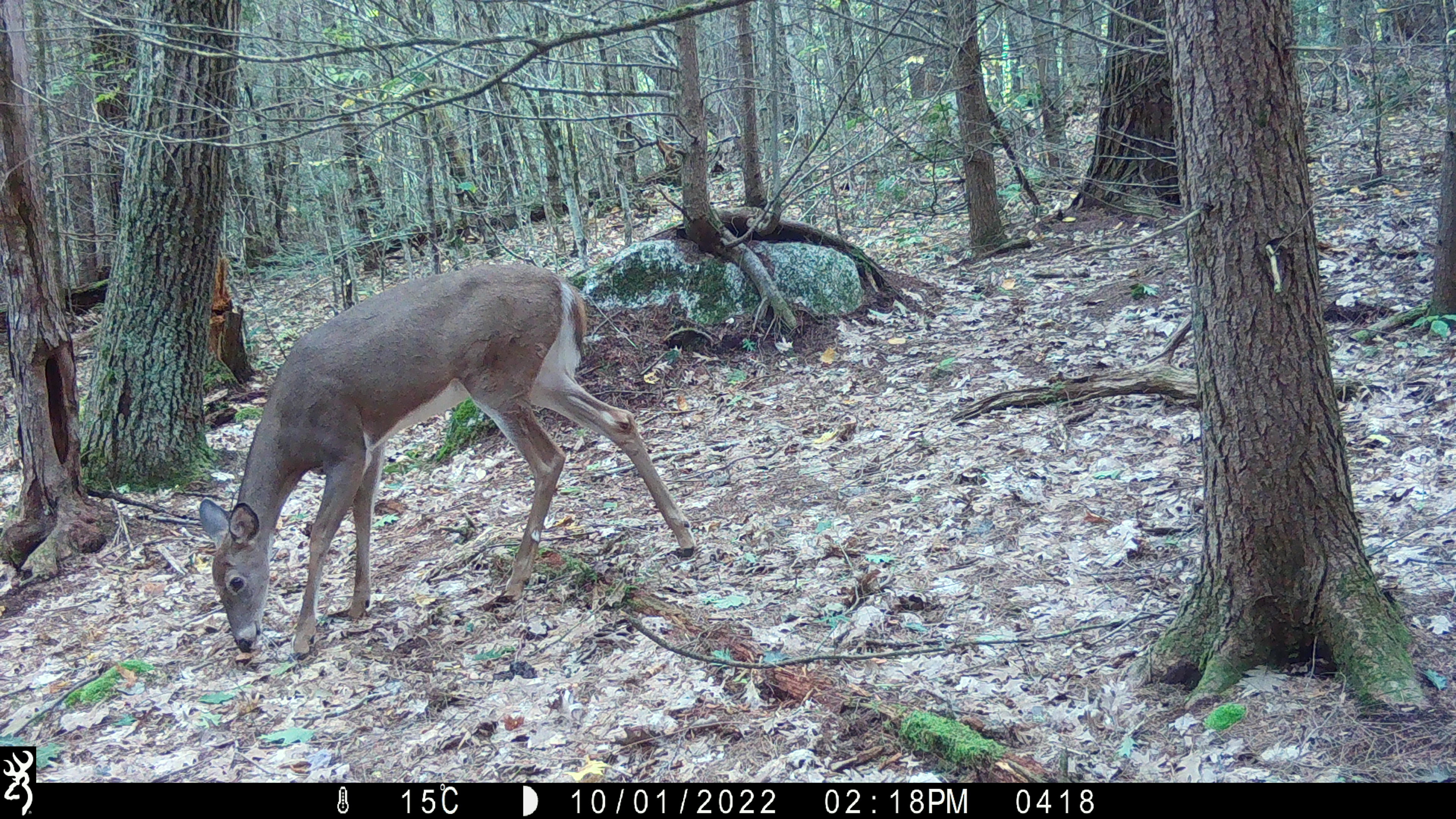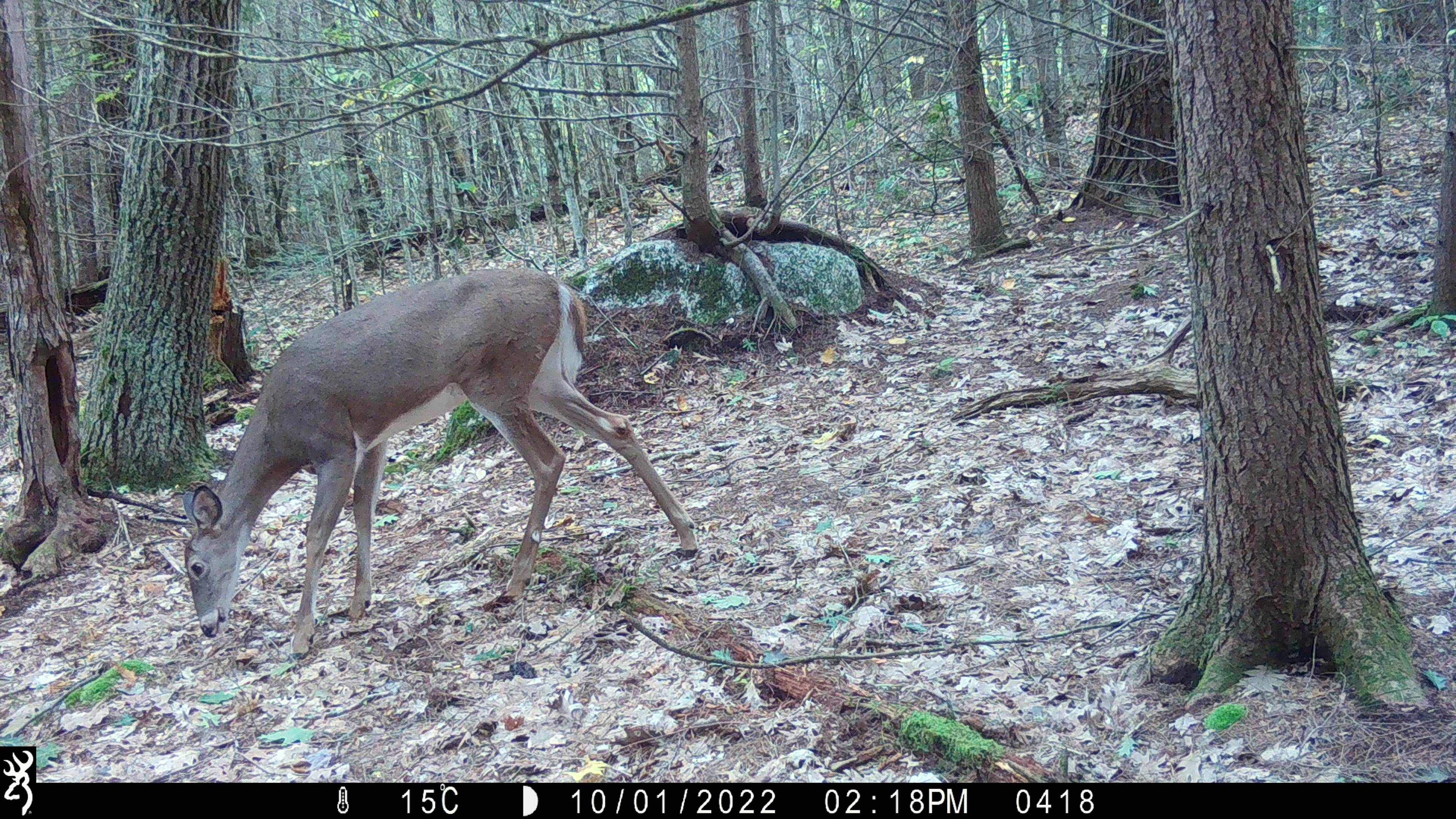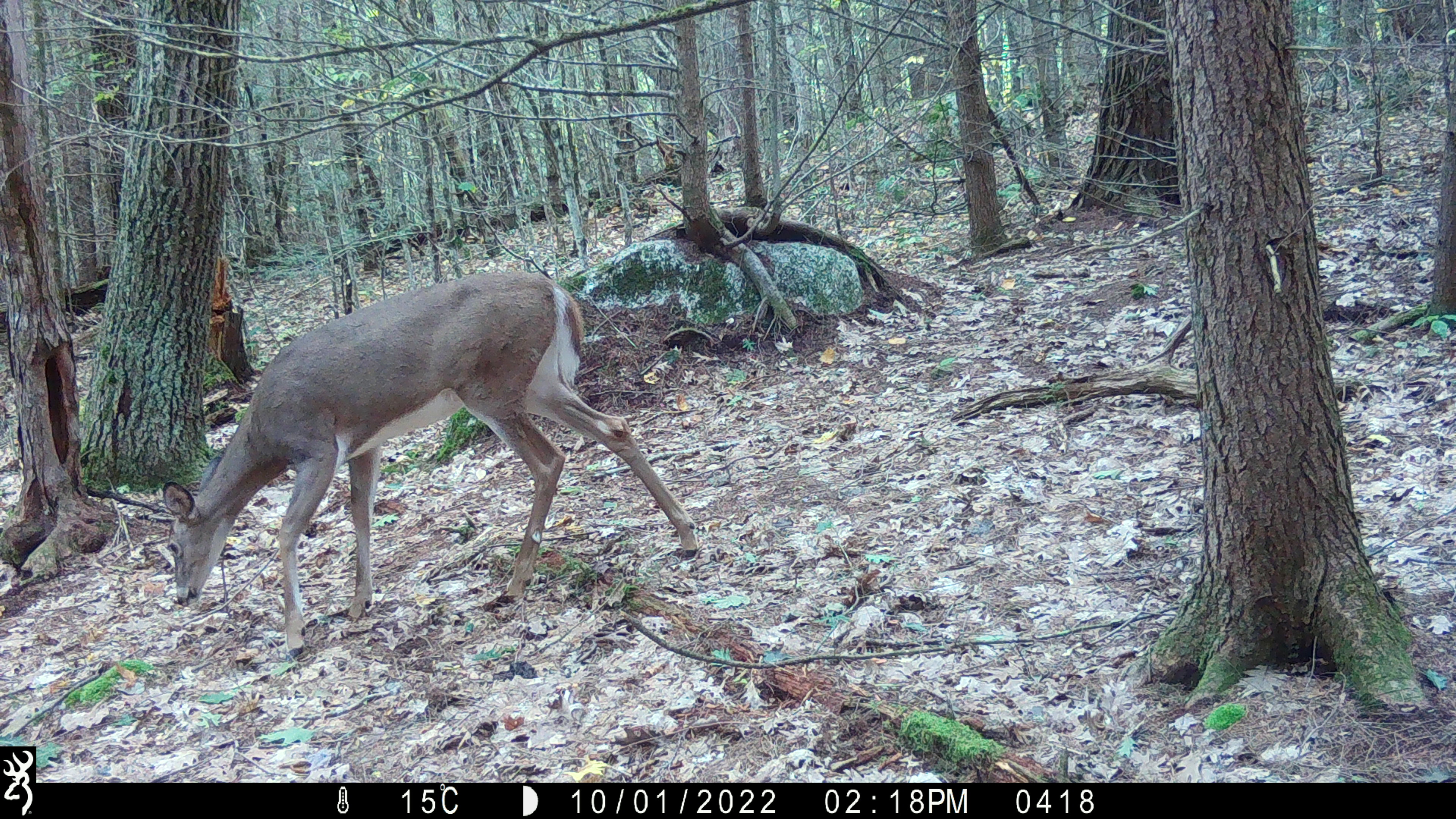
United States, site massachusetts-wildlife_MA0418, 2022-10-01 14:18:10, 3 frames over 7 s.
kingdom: Animalia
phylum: Chordata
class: Mammalia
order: Artiodactyla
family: Cervidae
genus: Odocoileus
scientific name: Odocoileus virginianus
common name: white-tailed deer